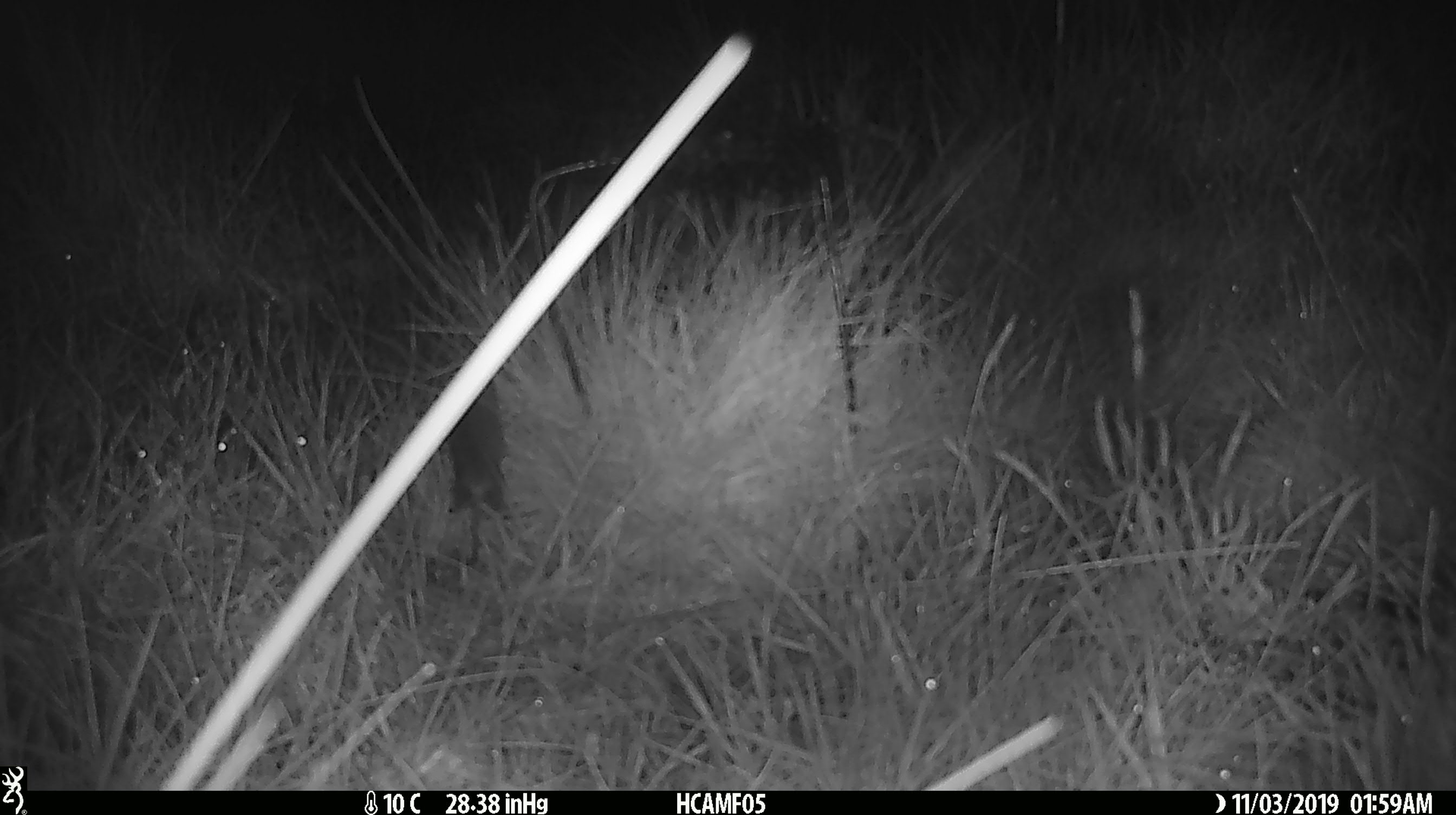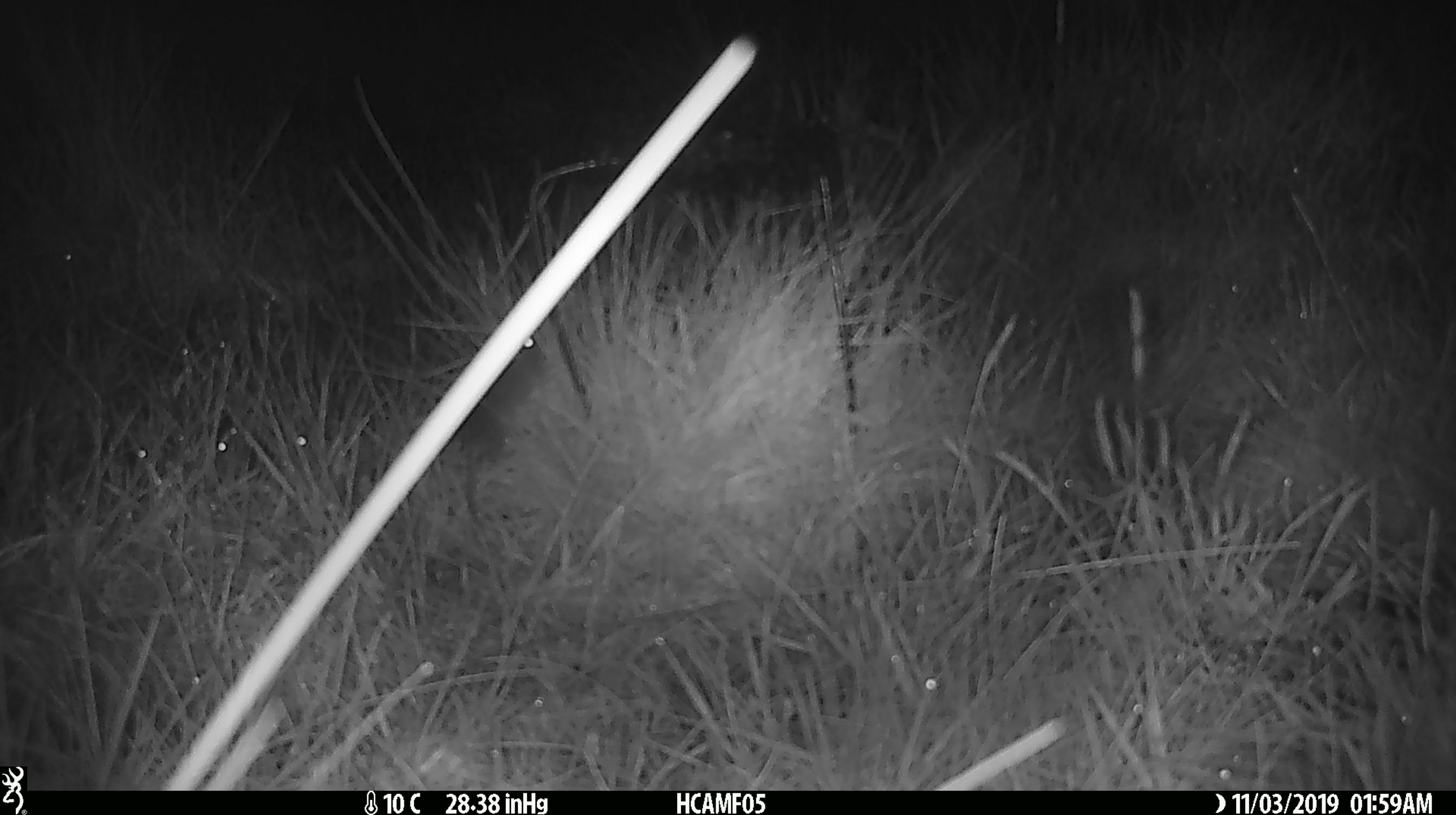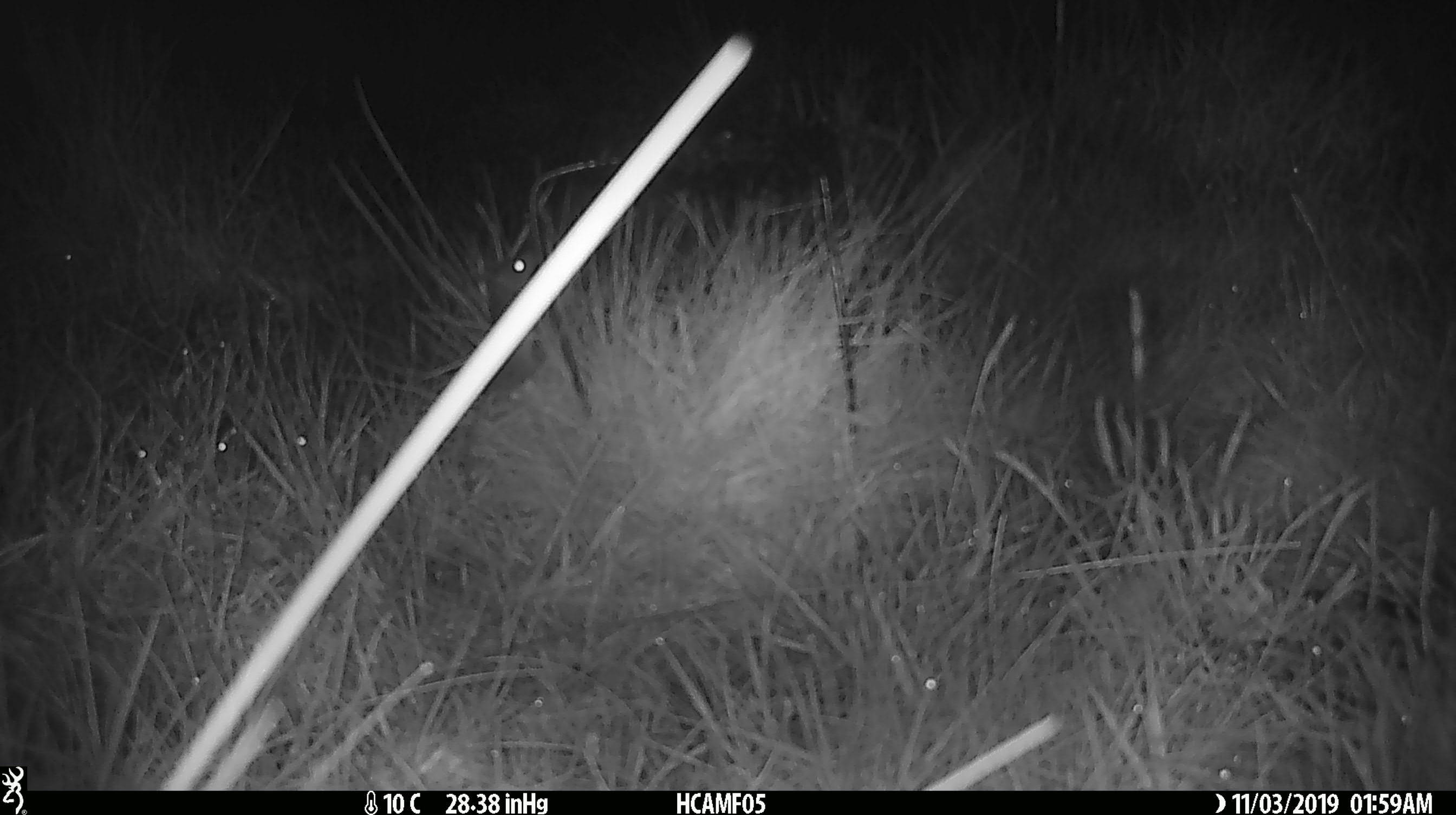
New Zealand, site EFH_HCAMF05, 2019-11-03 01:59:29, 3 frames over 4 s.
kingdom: Animalia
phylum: Chordata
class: Mammalia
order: Rodentia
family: Muridae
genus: Mus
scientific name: Mus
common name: mouse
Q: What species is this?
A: Mouse (Mus).